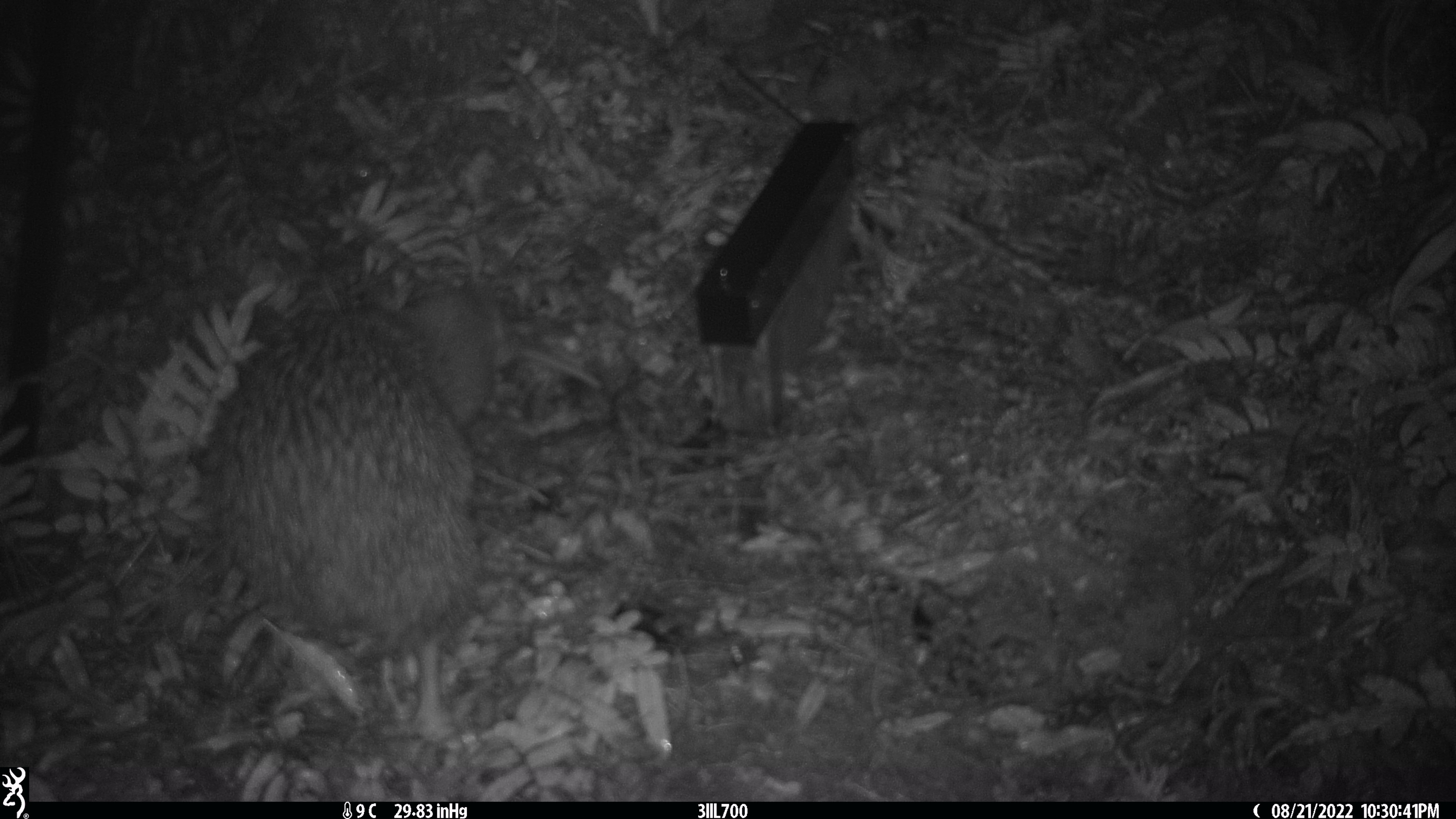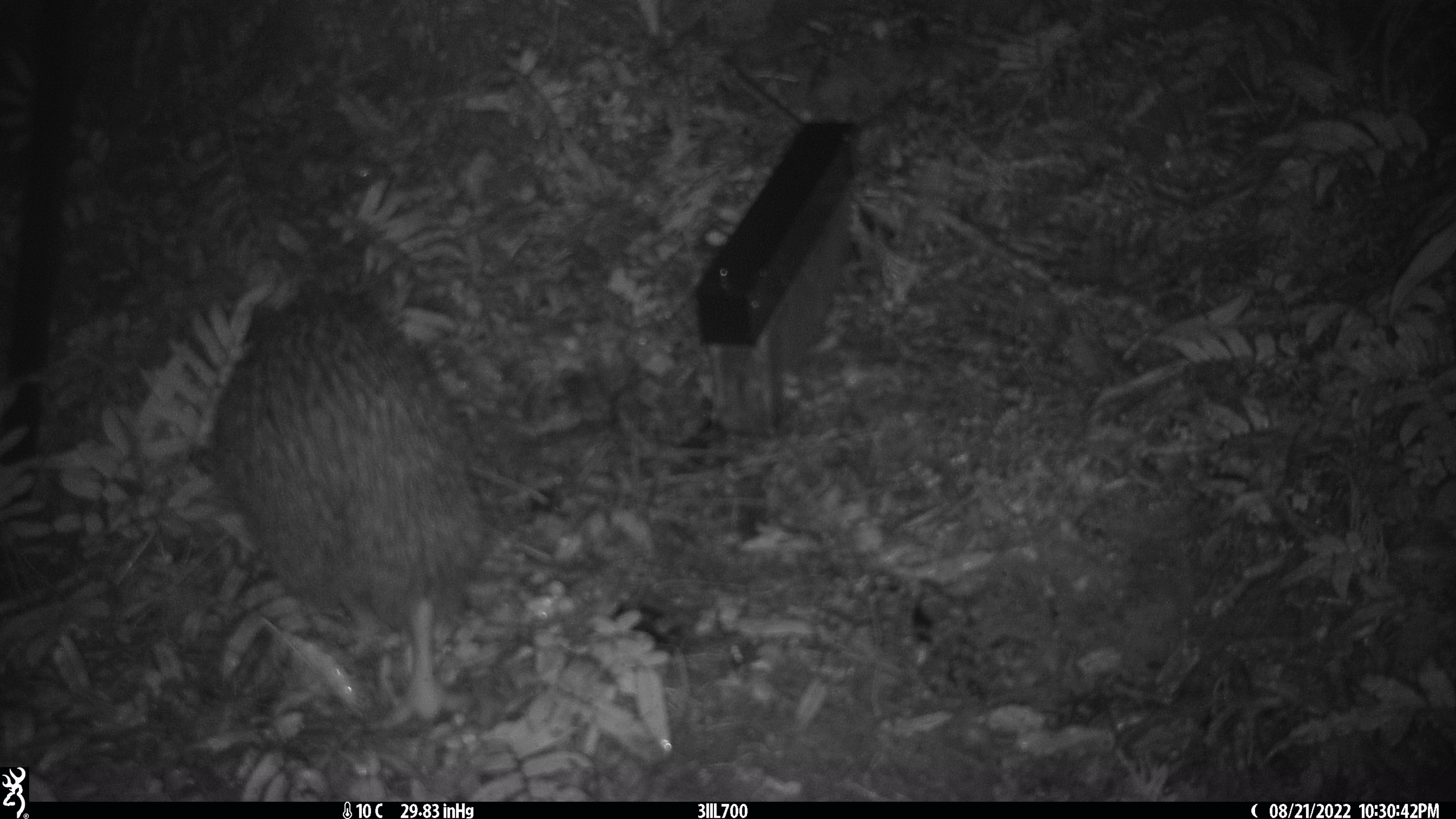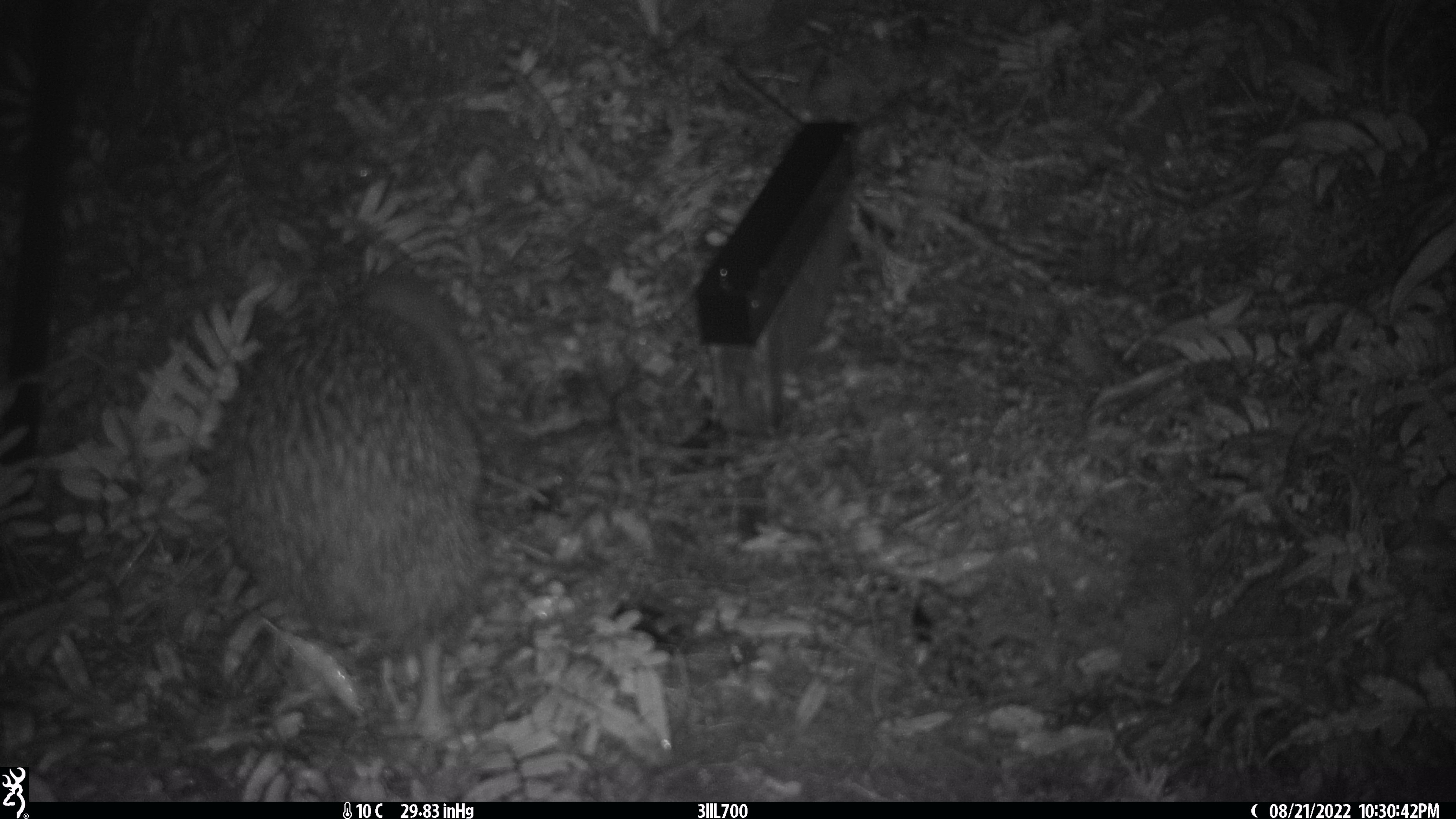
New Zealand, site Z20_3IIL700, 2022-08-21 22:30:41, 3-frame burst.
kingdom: Animalia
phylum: Chordata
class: Aves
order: Apterygiformes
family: Apterygidae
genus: Apteryx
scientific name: Apteryx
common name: kiwi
Kiwi (Apteryx).